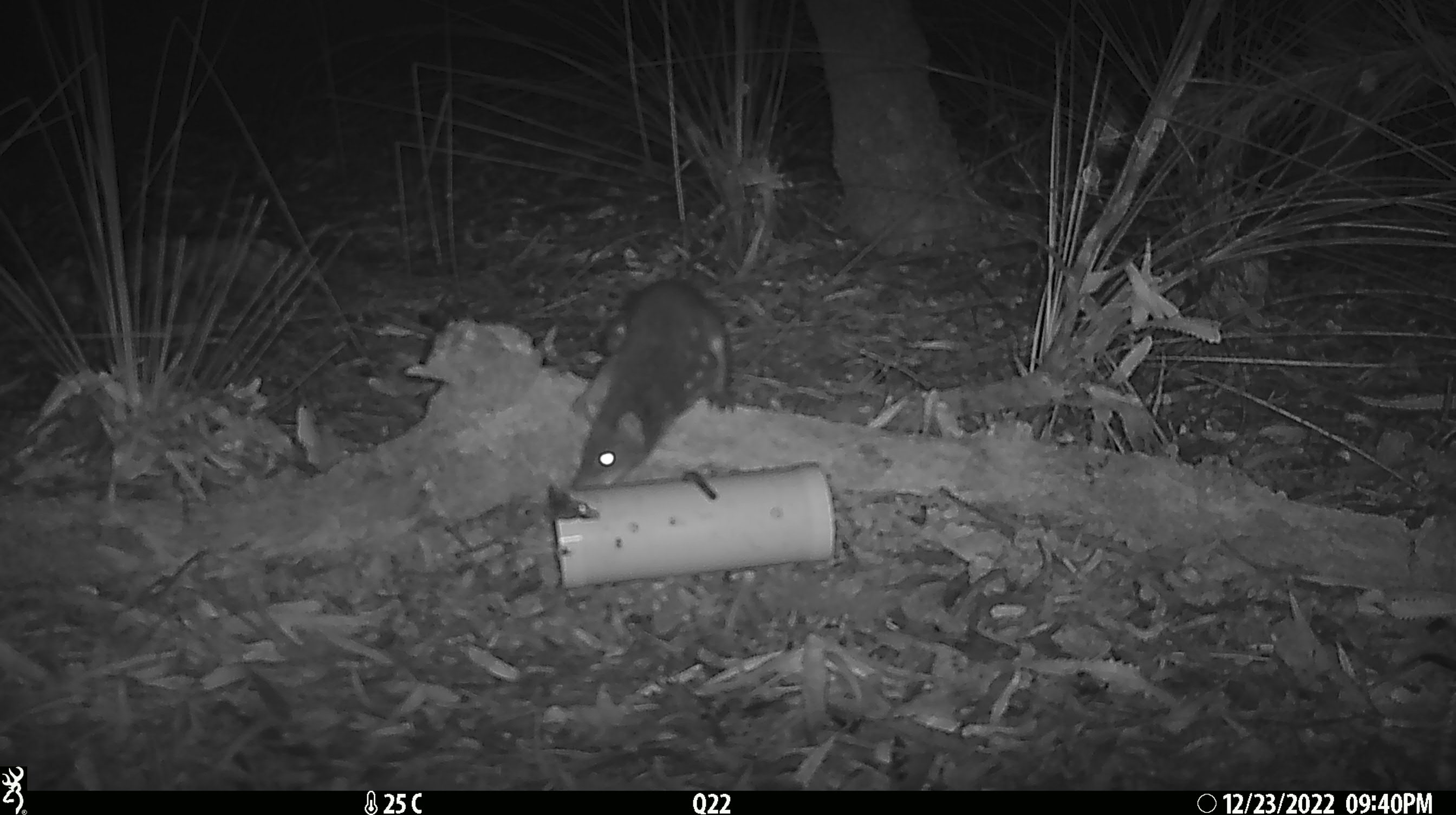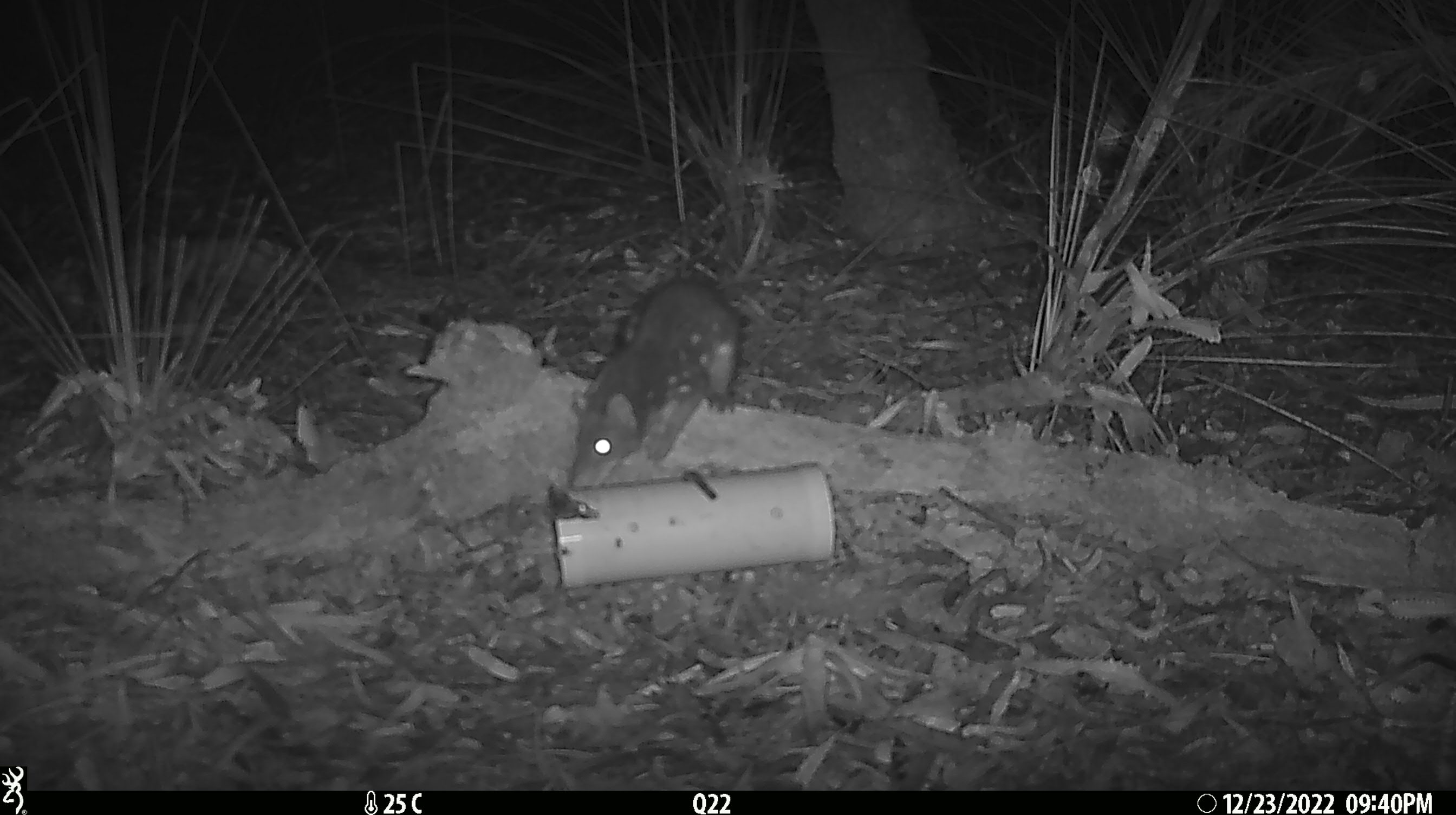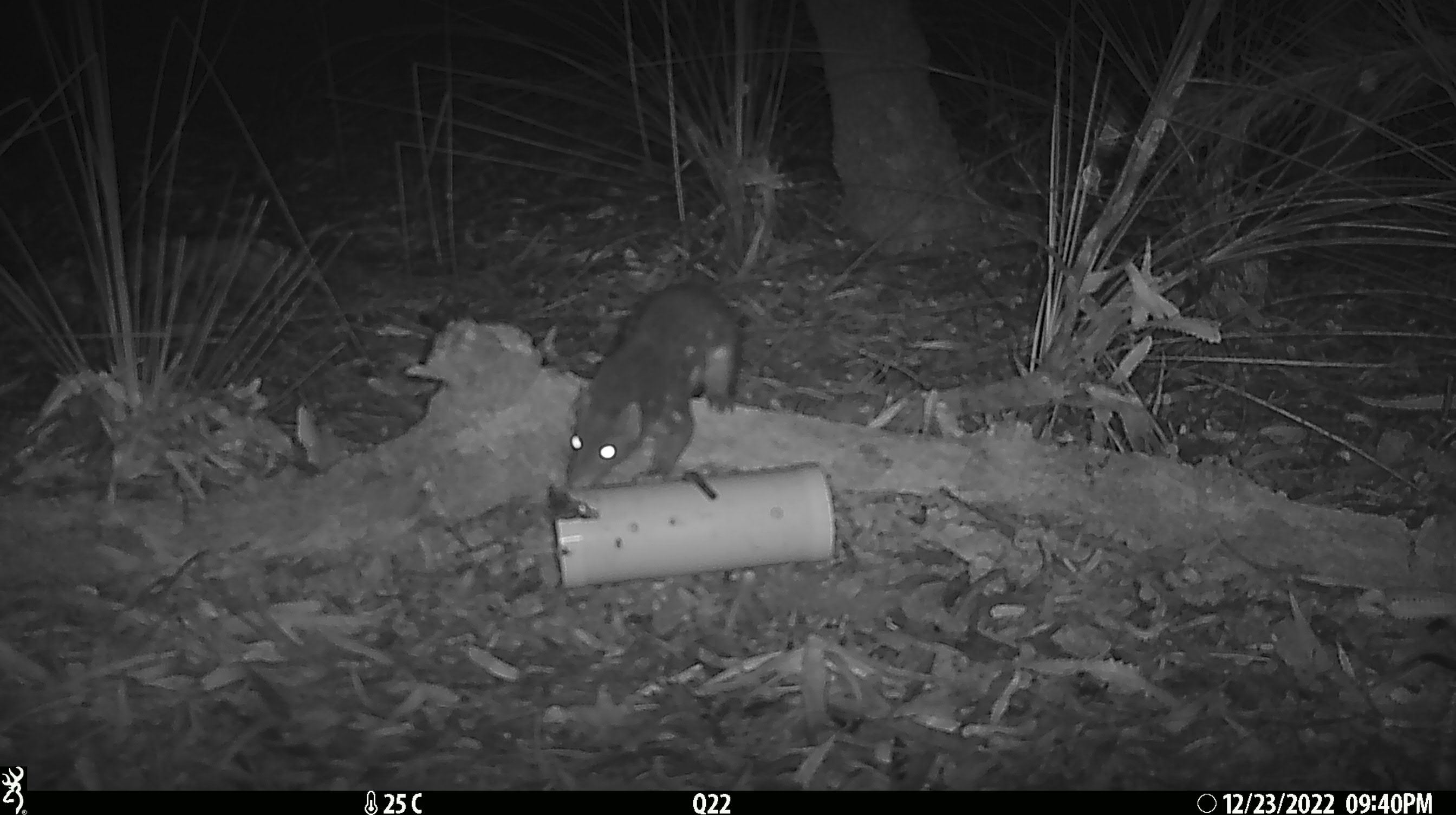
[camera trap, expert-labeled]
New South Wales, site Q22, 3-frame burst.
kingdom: Animalia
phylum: Chordata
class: Mammalia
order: Dasyuromorphia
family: Dasyuridae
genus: Dasyurus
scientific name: Dasyurus maculatus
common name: spotted-tailed quoll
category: quoll